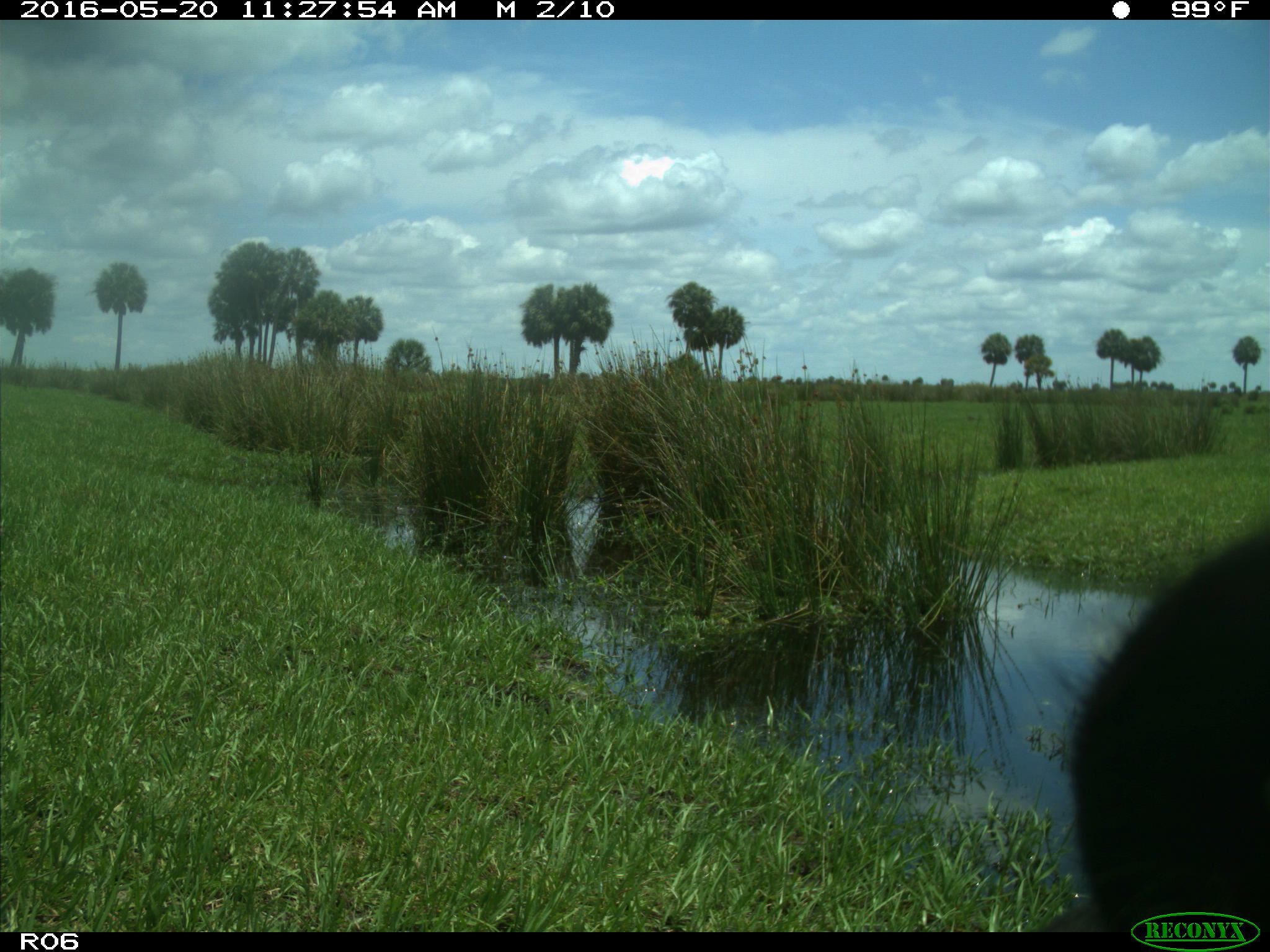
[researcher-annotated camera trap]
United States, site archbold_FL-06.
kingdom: Animalia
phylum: Chordata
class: Mammalia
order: Artiodactyla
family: Bovidae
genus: Bos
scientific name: Bos taurus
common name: domestic cow